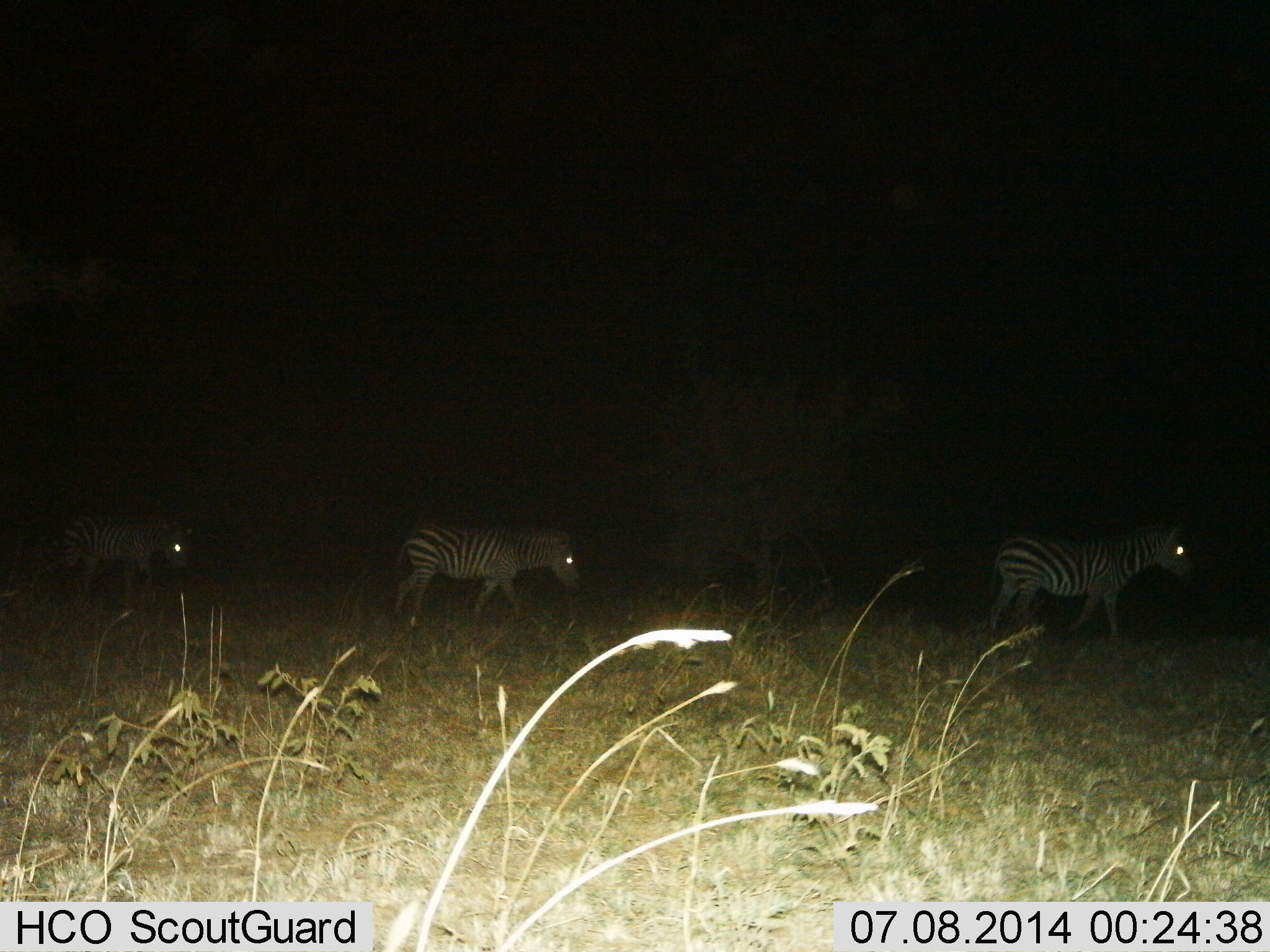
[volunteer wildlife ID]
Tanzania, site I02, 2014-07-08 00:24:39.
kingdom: Animalia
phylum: Chordata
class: Mammalia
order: Perissodactyla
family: Equidae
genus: Equus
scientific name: Equus quagga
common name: plains zebra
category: zebra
Zebra (plains zebra) (Equus quagga), count 3. Behavior (volunteer vote fractions): standing 20%, resting 0%, moving 80%, interacting 0%. Young present (vote fraction): 0%. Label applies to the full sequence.